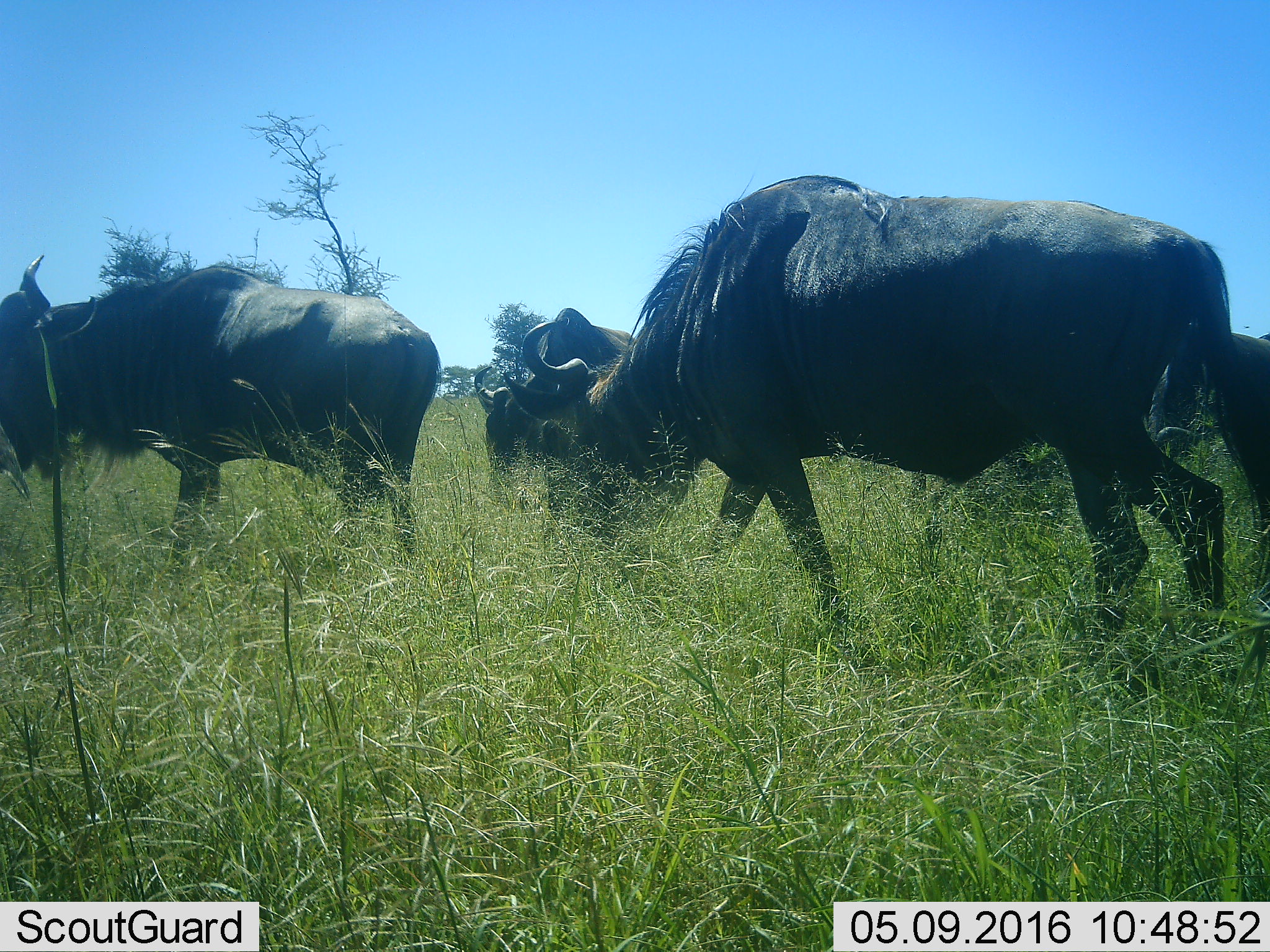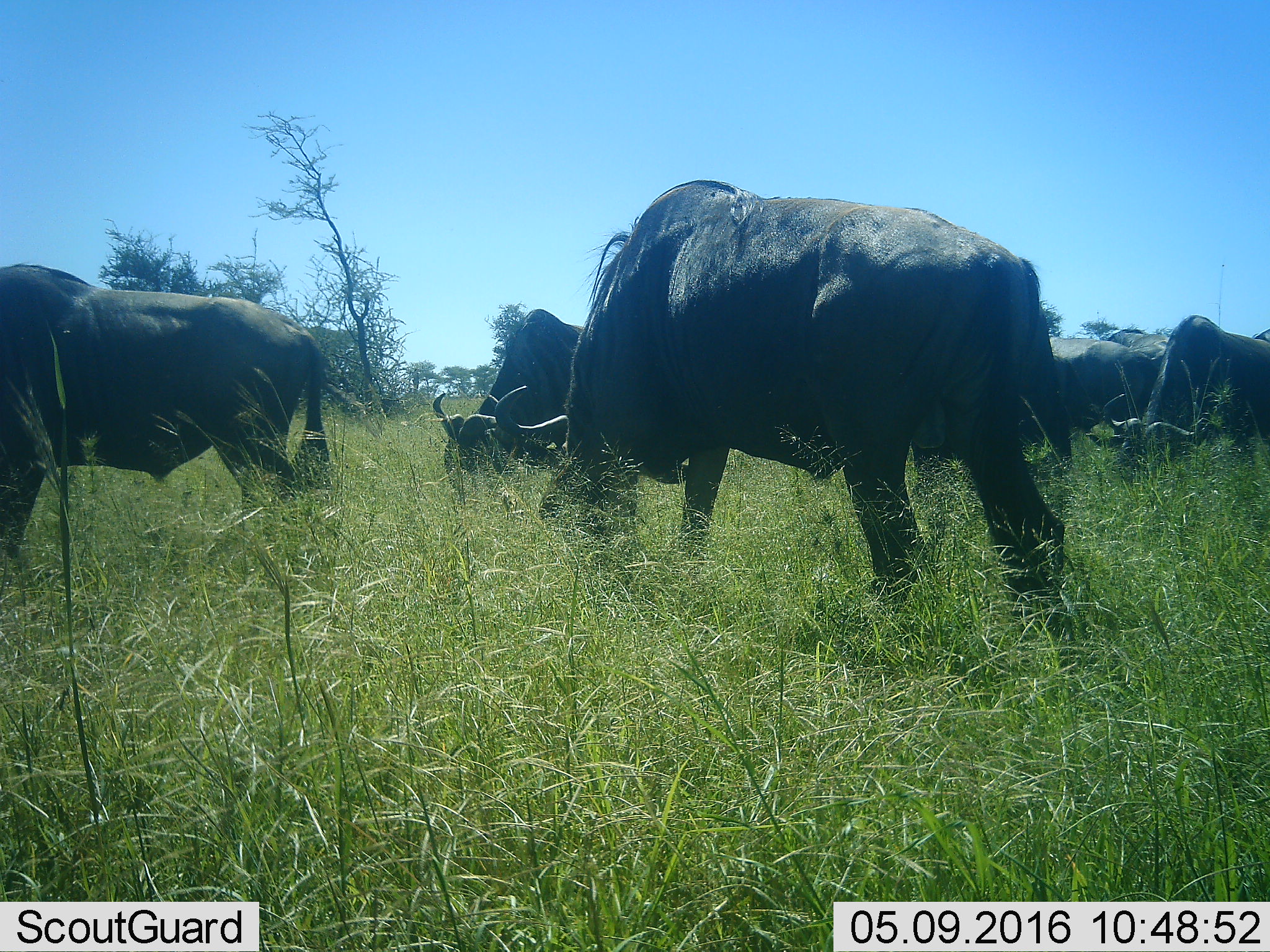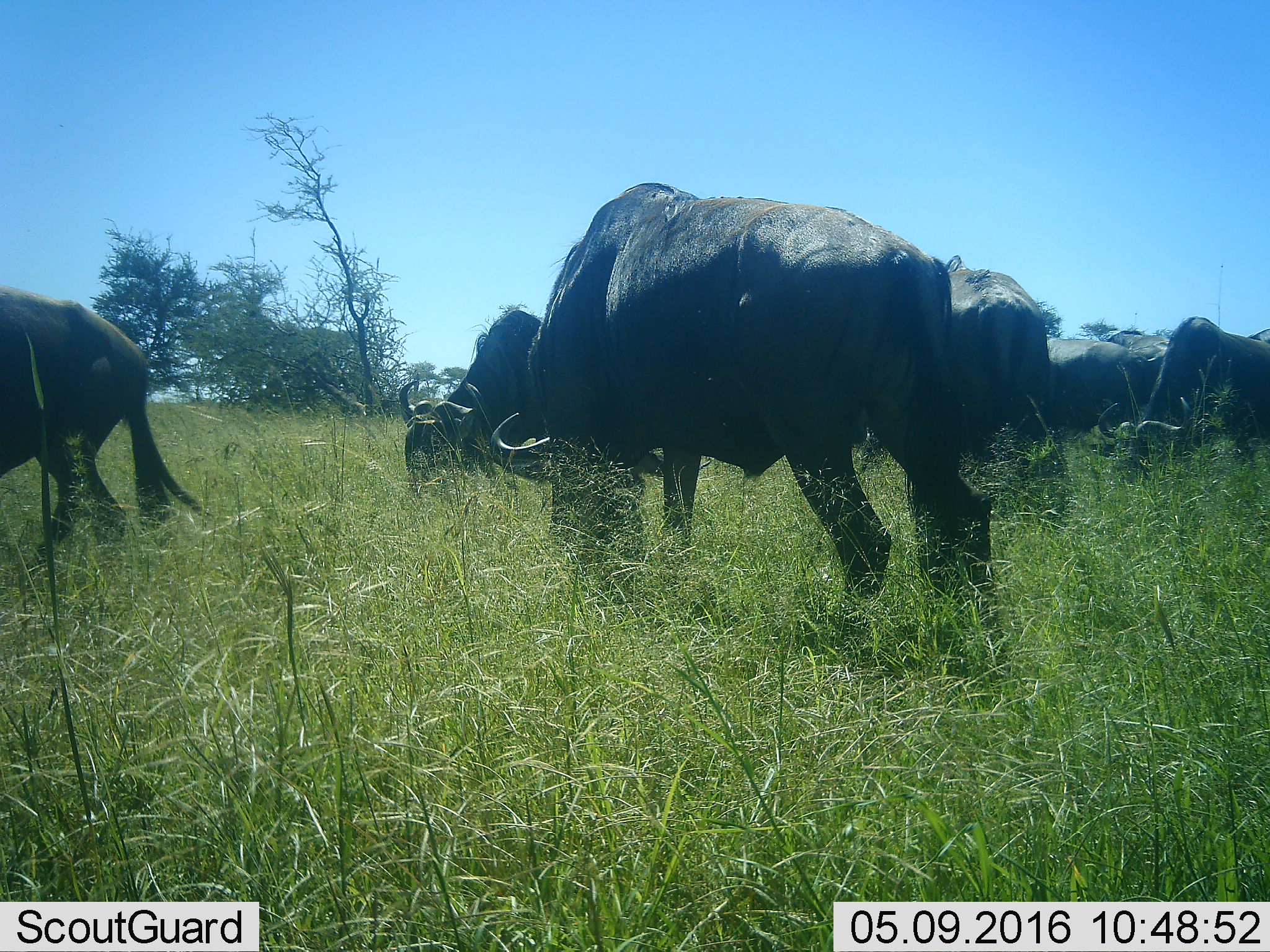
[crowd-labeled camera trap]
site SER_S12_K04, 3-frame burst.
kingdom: Animalia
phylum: Chordata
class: Mammalia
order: Artiodactyla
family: Bovidae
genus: Connochaetes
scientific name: Connochaetes taurinus taurinus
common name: blue wildebeest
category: wildebeestblue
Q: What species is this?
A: Wildebeestblue (blue wildebeest) (Connochaetes taurinus taurinus).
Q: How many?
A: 8.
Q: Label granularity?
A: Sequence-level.